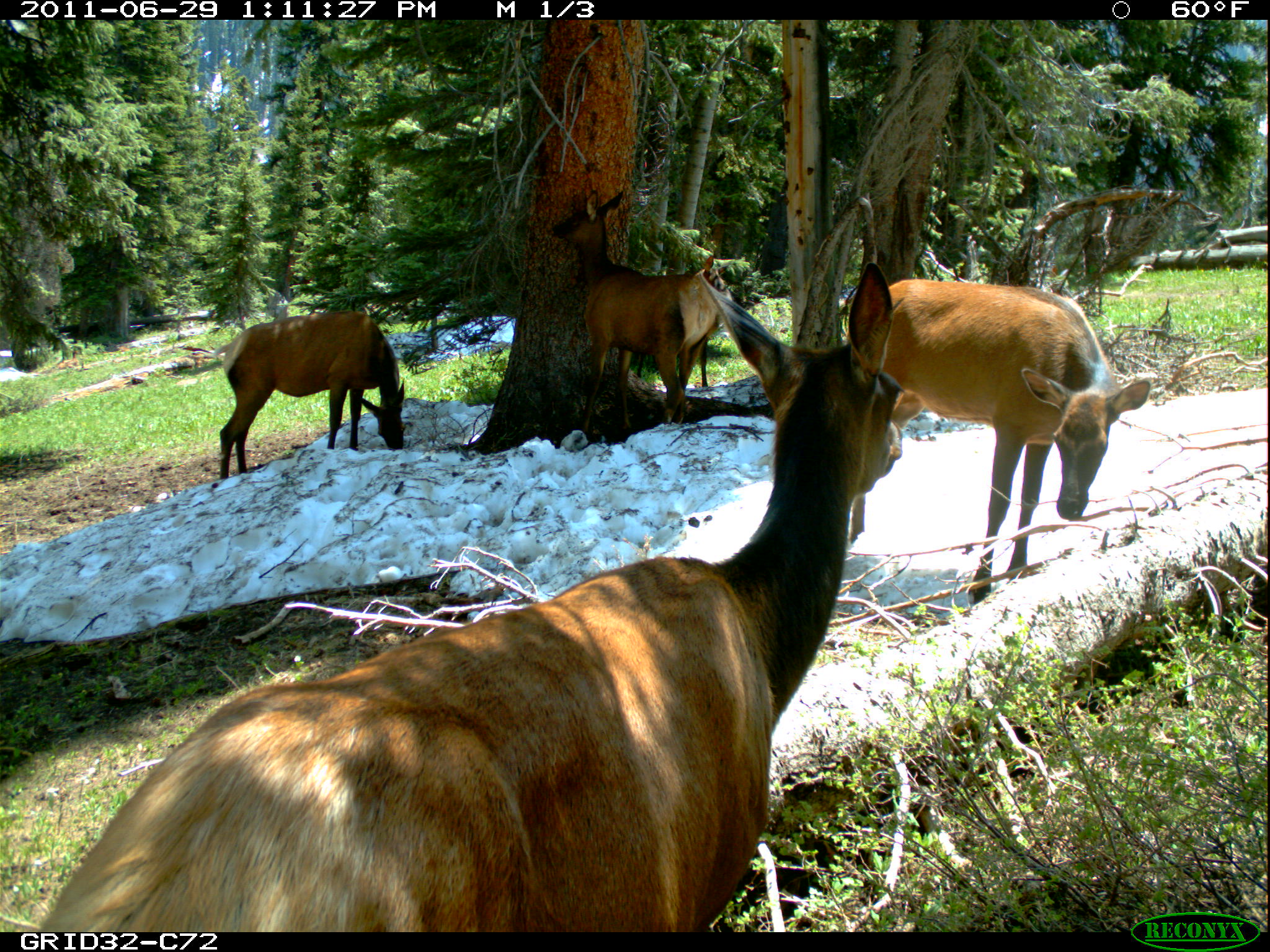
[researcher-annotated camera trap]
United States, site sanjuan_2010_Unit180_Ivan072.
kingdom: Animalia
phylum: Chordata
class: Mammalia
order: Artiodactyla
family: Cervidae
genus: Cervus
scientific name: Cervus elaphus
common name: red deer